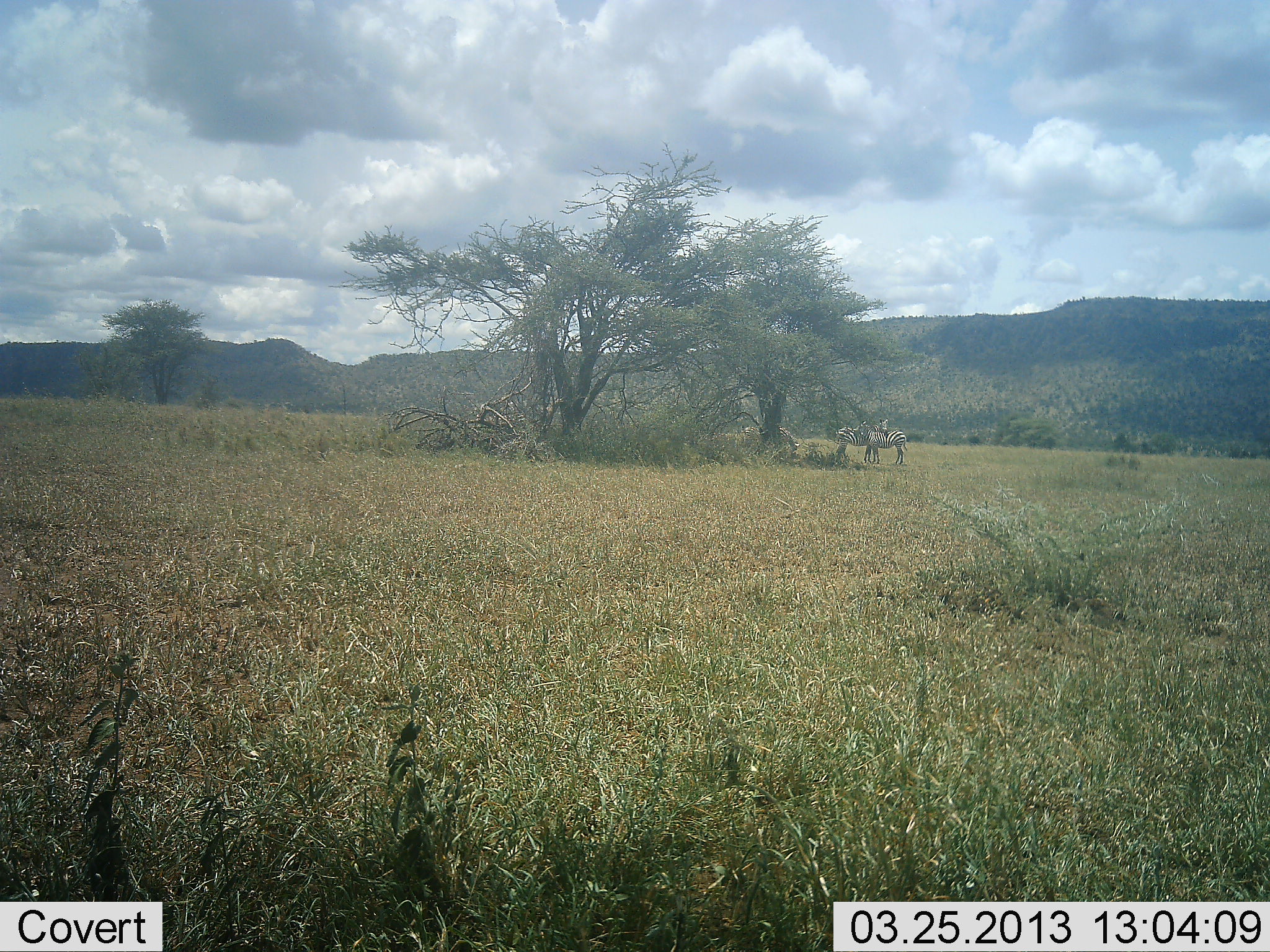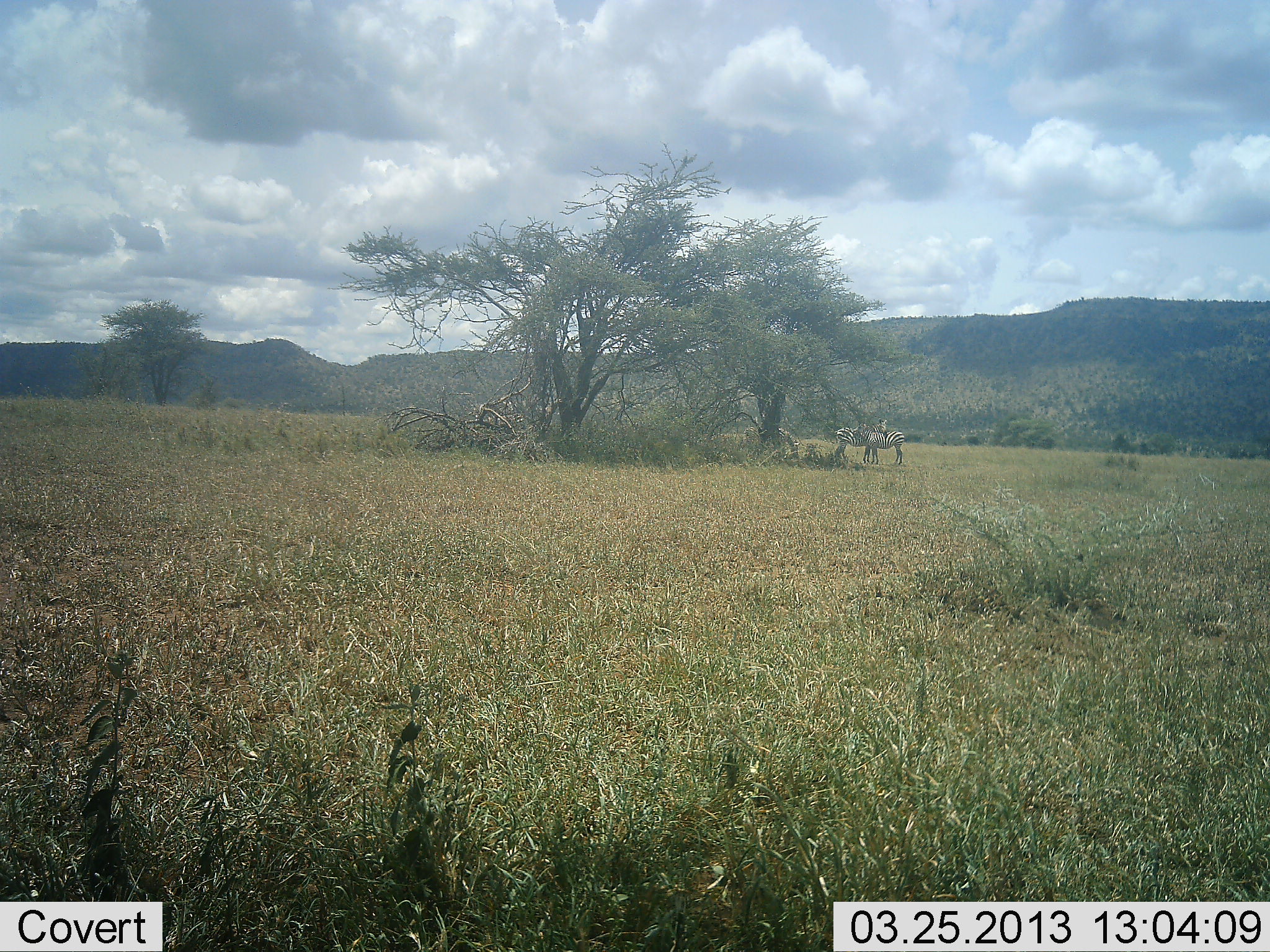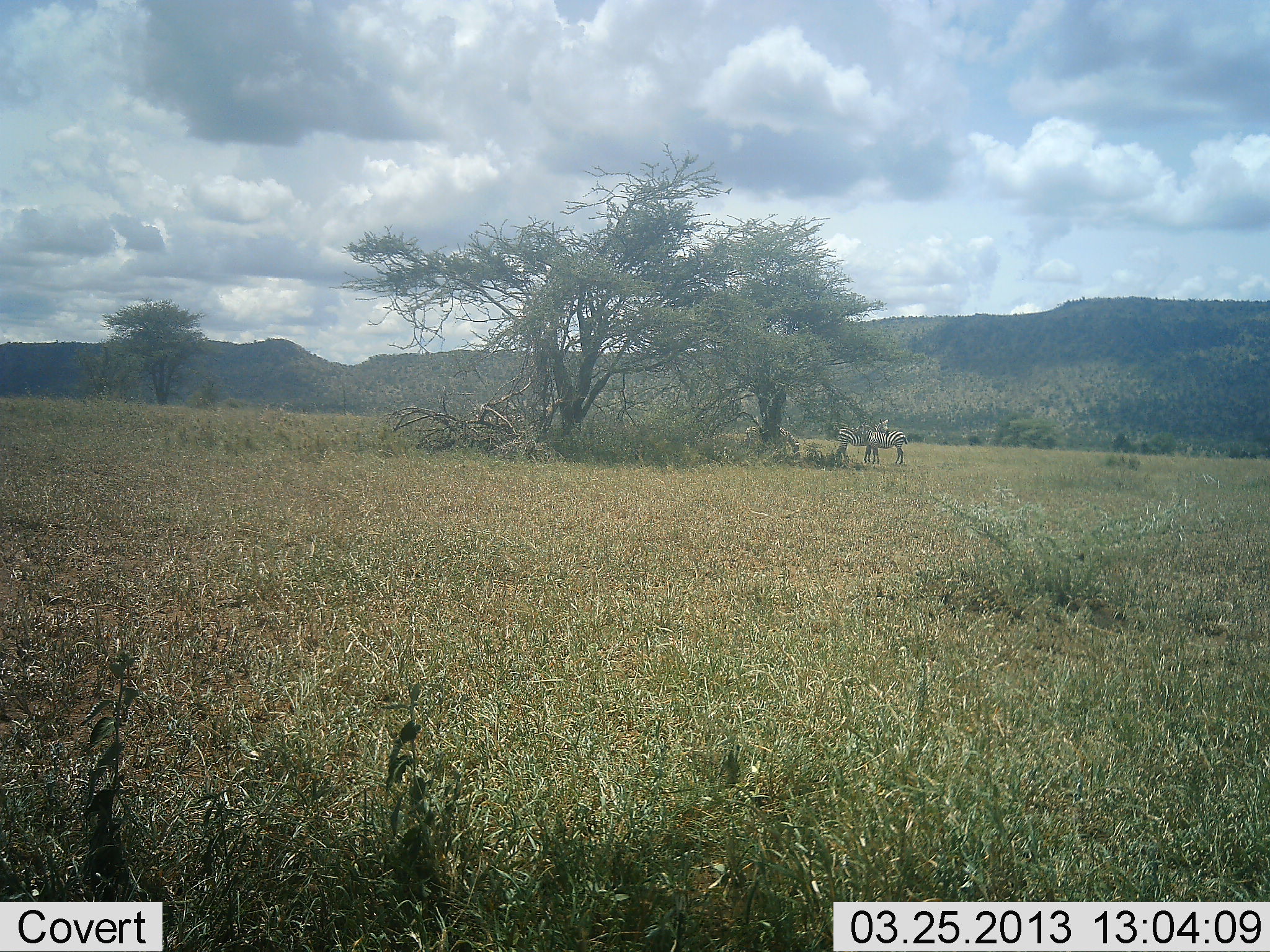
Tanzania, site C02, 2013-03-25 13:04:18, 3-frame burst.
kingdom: Animalia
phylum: Chordata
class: Mammalia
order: Perissodactyla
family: Equidae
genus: Equus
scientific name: Equus quagga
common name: plains zebra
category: zebra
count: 2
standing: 78%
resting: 11%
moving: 0%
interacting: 6%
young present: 0%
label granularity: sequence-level